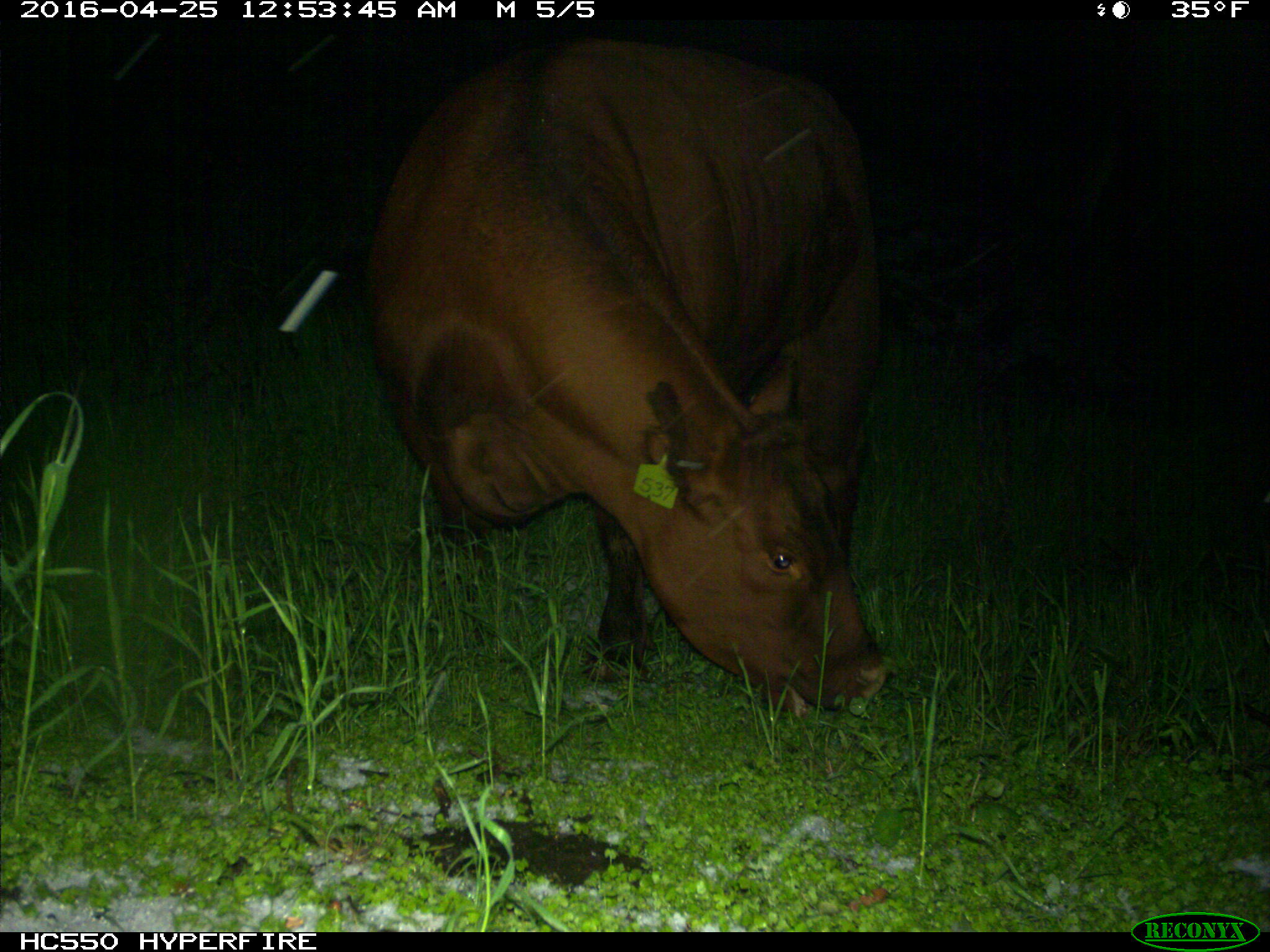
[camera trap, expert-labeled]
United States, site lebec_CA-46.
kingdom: Animalia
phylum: Chordata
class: Mammalia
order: Artiodactyla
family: Bovidae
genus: Bos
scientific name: Bos taurus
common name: domestic cow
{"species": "Bos taurus (domestic cow)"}